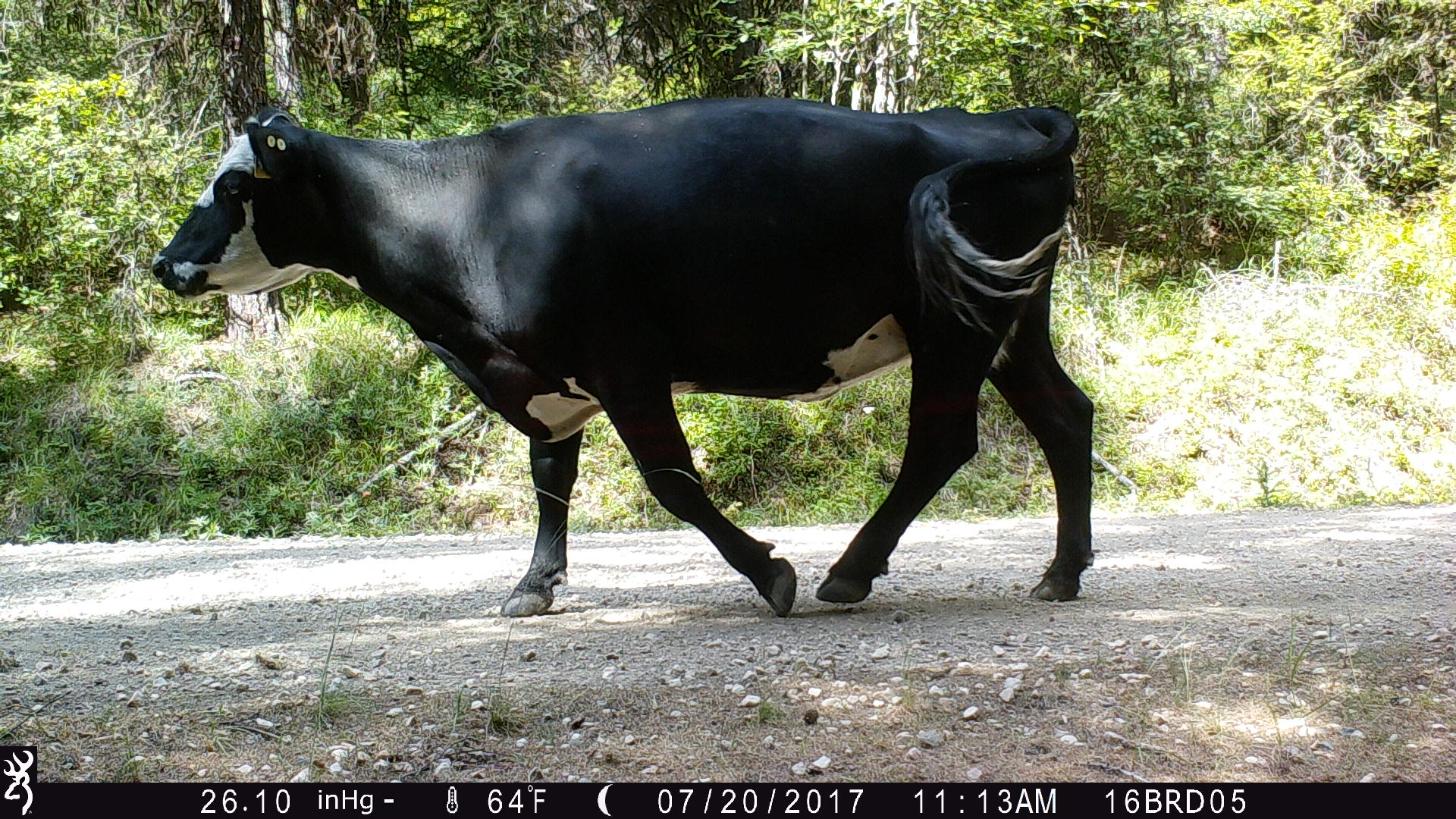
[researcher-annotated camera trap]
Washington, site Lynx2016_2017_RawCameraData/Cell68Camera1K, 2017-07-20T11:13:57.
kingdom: Animalia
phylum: Chordata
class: Mammalia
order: Artiodactyla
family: Bovidae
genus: Bos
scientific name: Bos taurus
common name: domestic cattle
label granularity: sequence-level